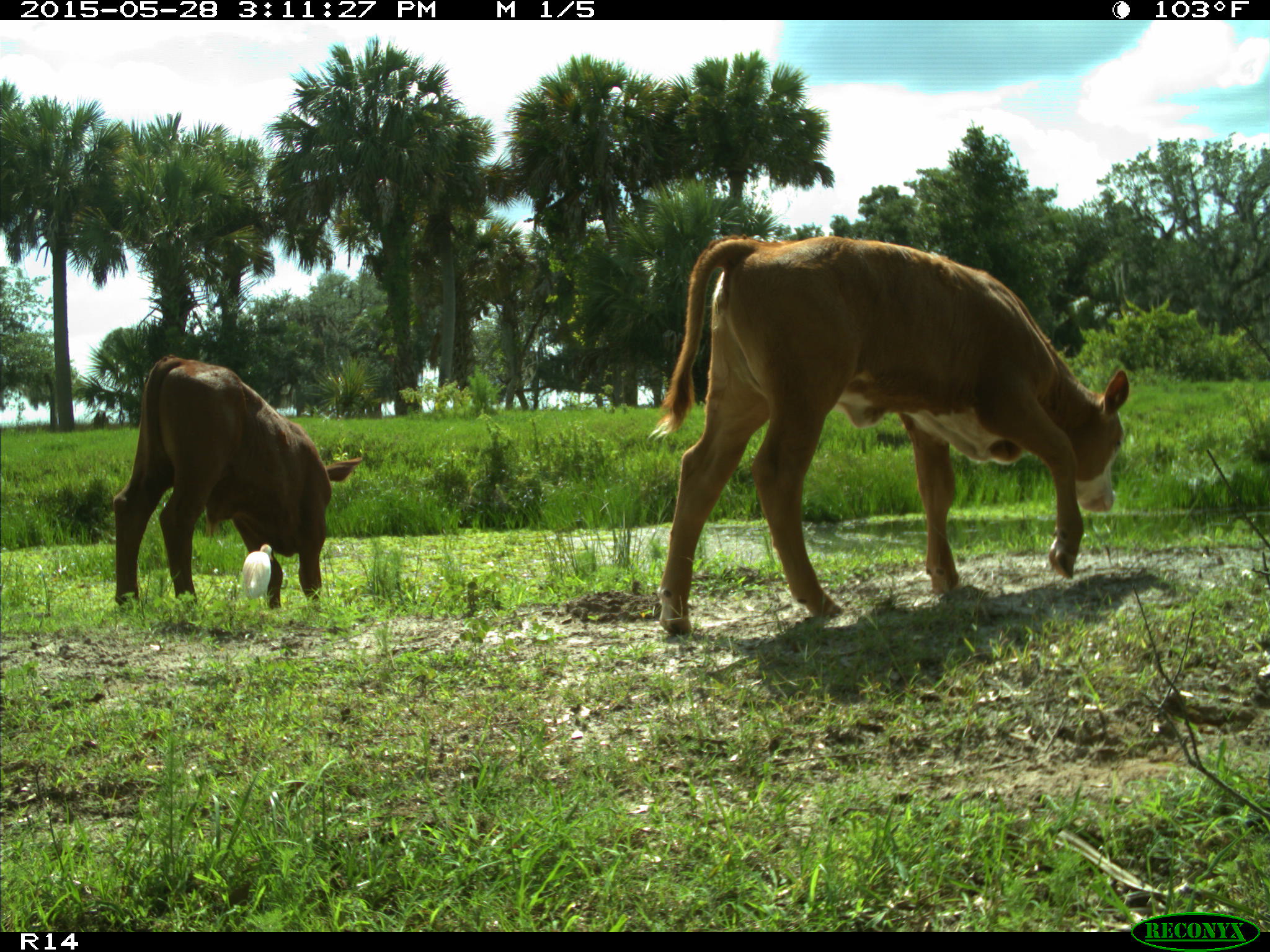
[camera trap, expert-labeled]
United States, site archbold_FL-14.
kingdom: Animalia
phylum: Chordata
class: Mammalia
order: Artiodactyla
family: Bovidae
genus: Bos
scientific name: Bos taurus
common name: domestic cow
Bos taurus (domestic cow).